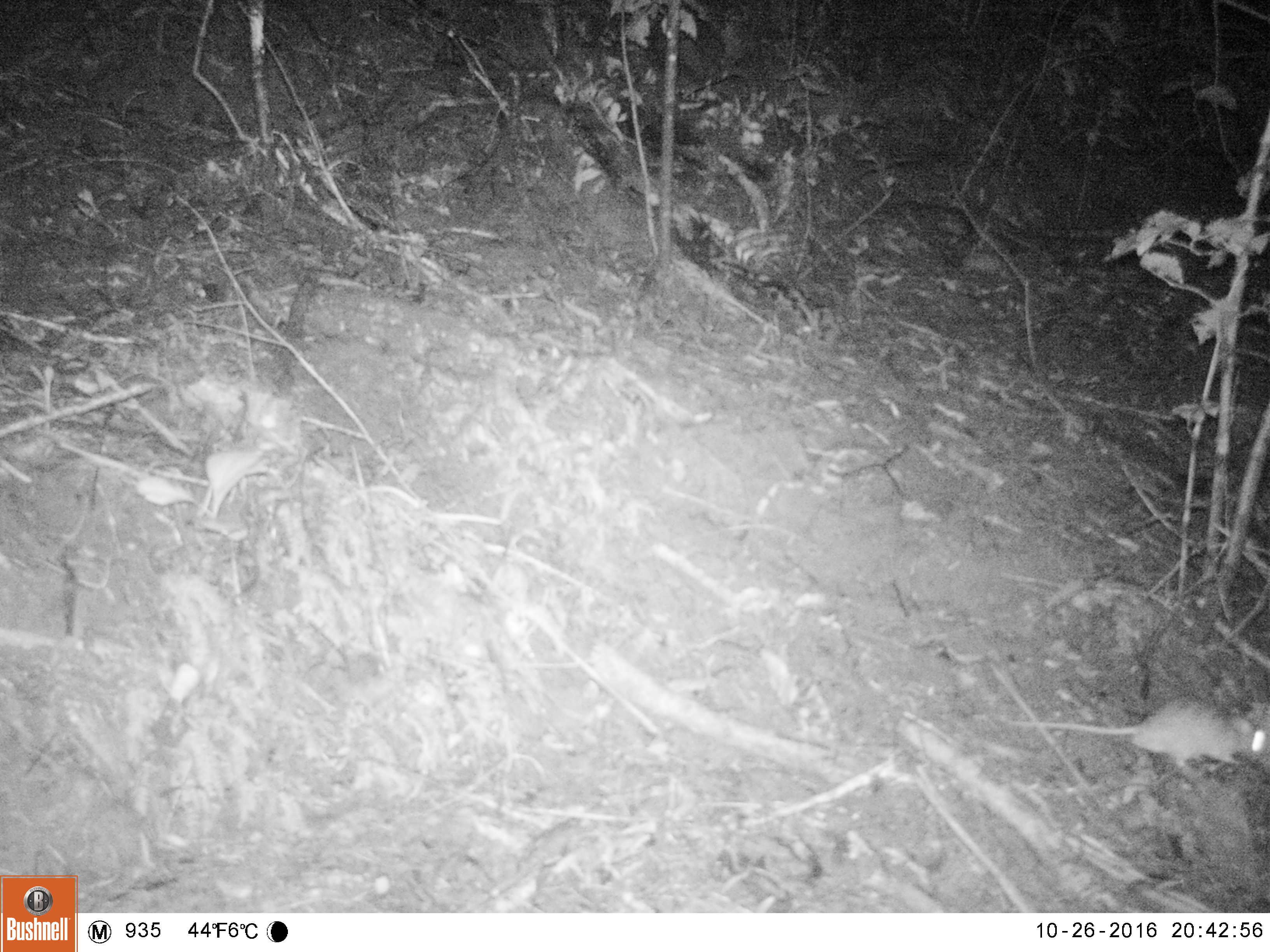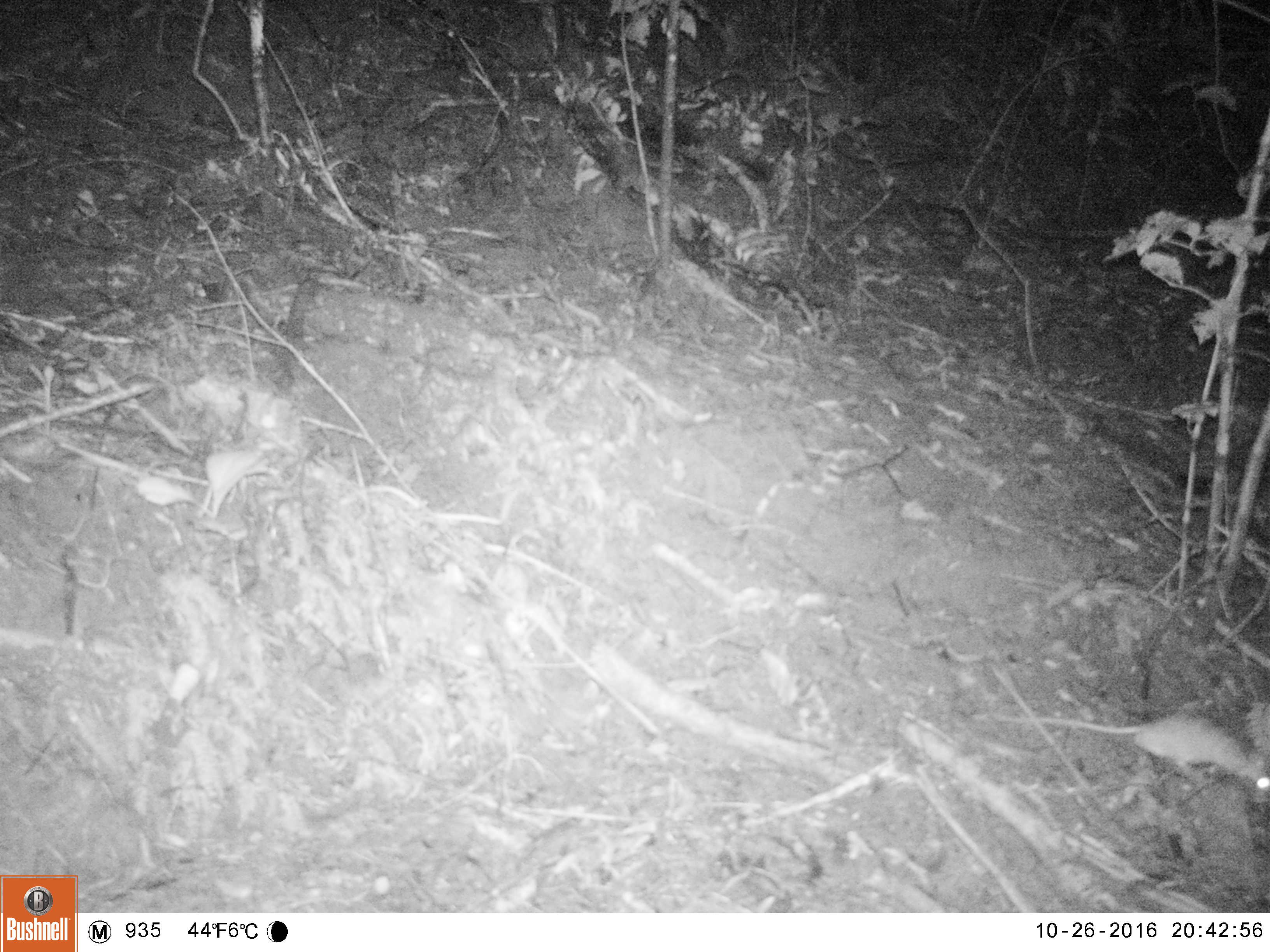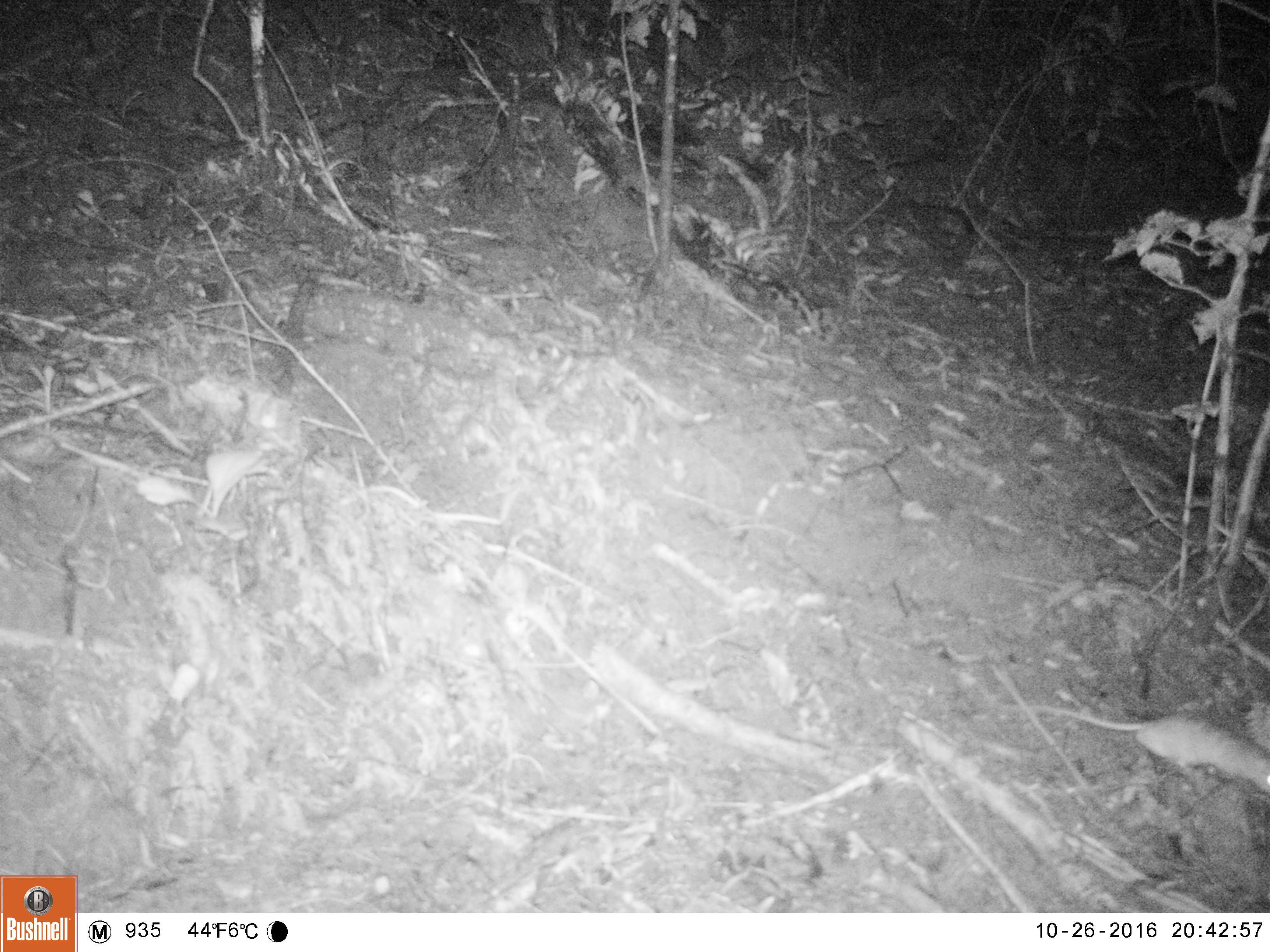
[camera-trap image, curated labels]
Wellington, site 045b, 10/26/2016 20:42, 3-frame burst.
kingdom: Animalia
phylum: Chordata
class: Mammalia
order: Rodentia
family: Muridae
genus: Rattus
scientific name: Rattus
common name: rat